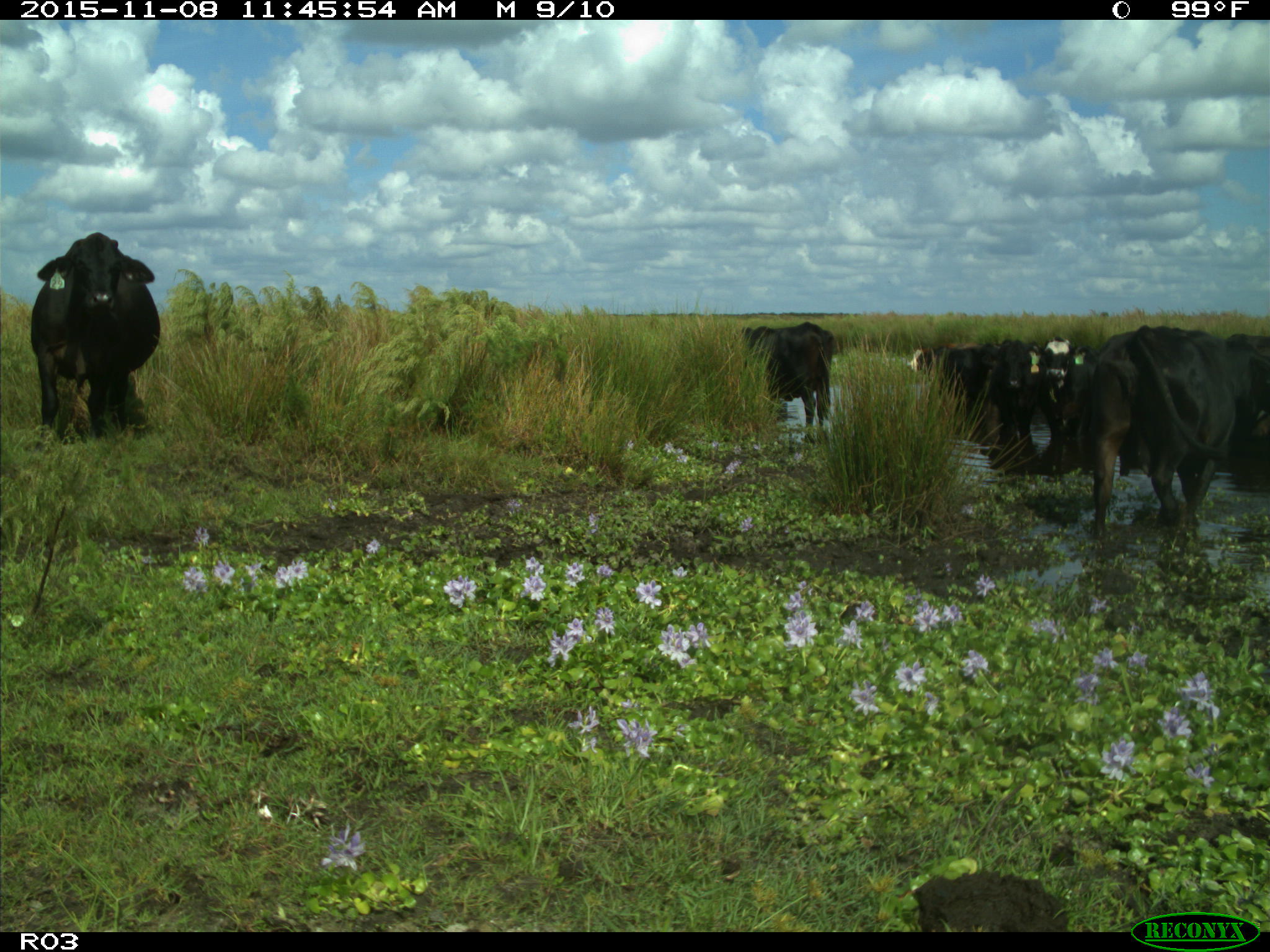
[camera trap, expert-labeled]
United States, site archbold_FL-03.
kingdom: Animalia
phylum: Chordata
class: Mammalia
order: Artiodactyla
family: Bovidae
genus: Bos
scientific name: Bos taurus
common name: domestic cow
Bos taurus (domestic cow).